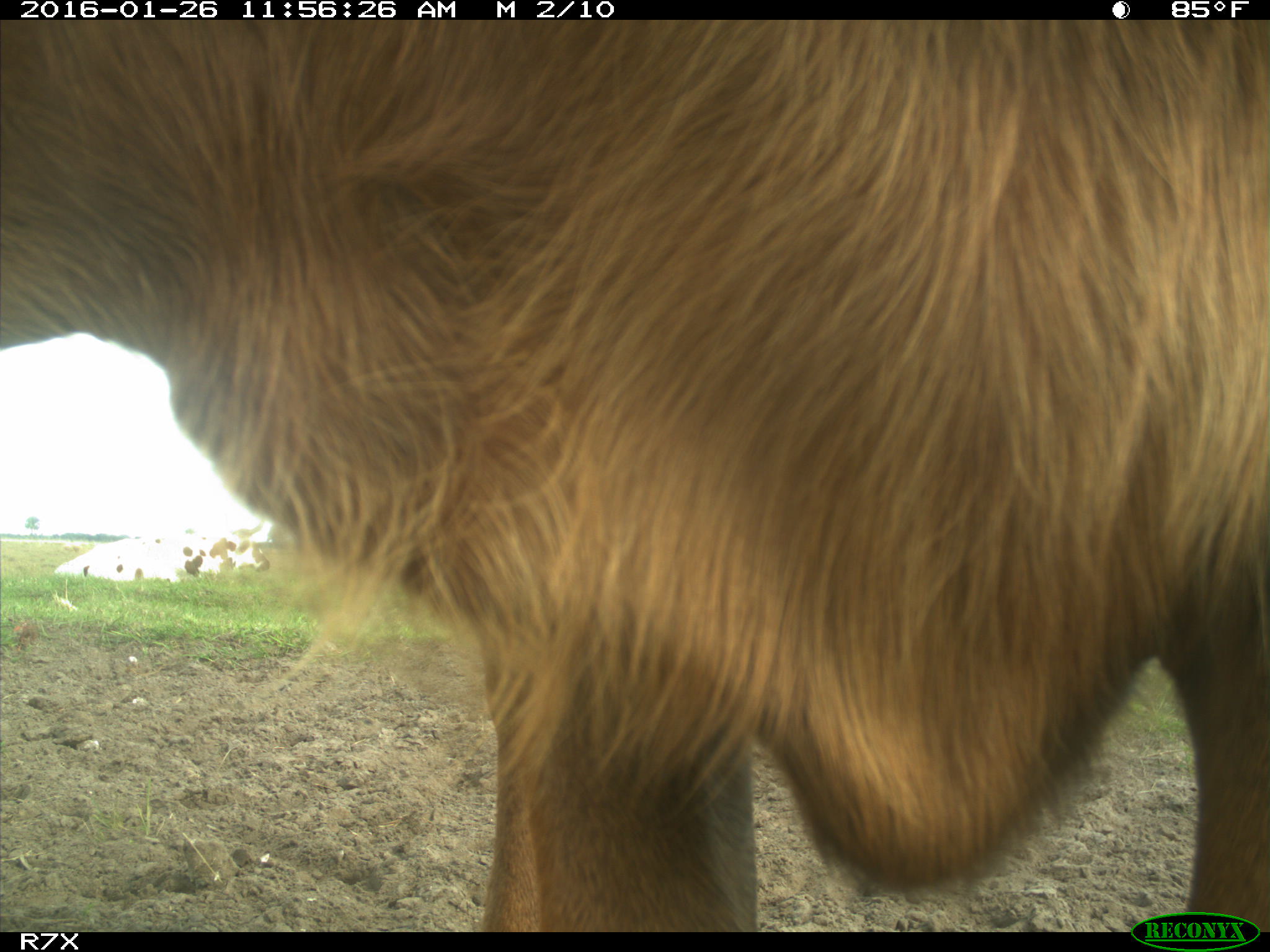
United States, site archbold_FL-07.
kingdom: Animalia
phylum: Chordata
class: Mammalia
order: Artiodactyla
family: Bovidae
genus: Bos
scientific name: Bos taurus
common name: domestic cow